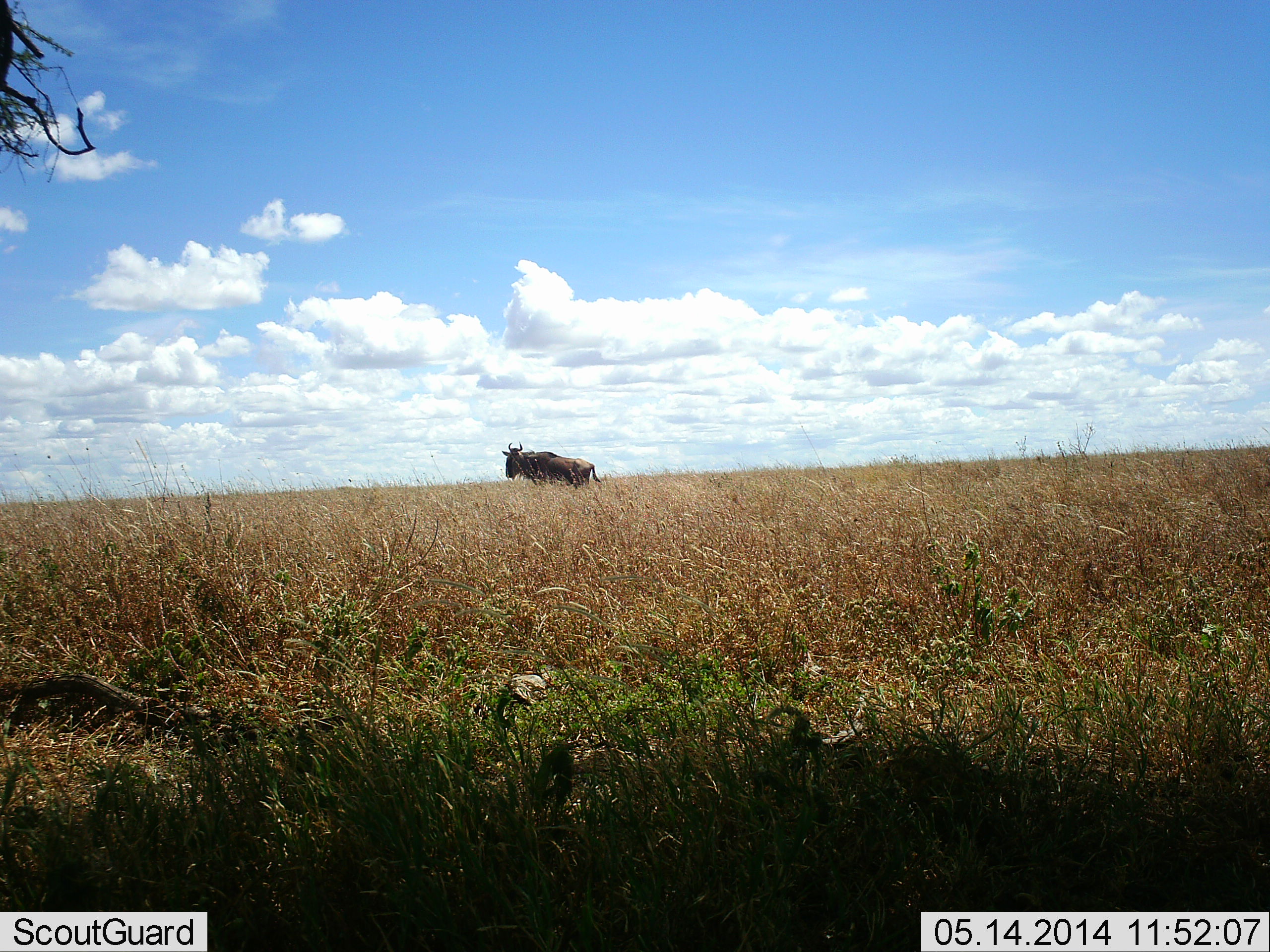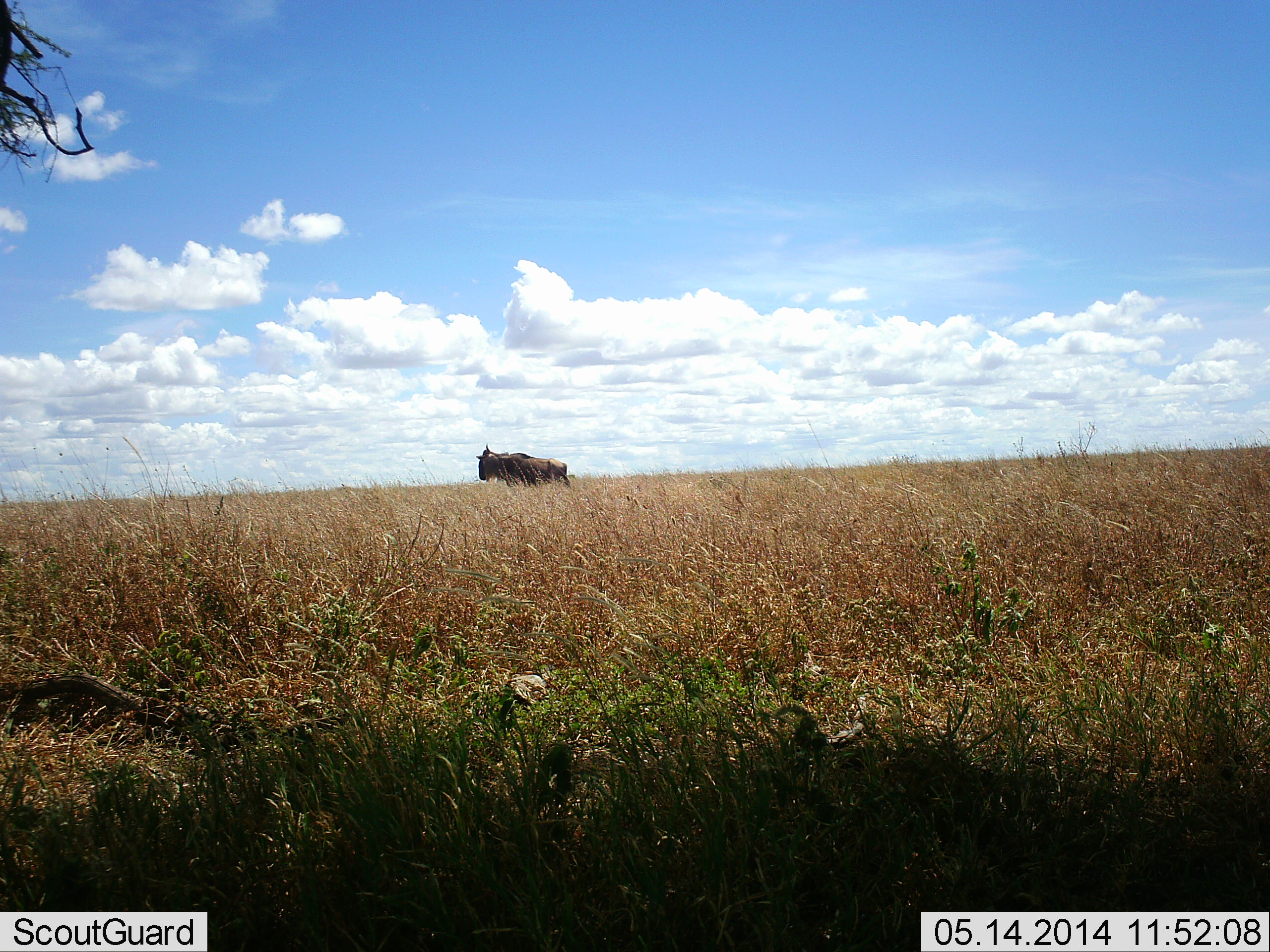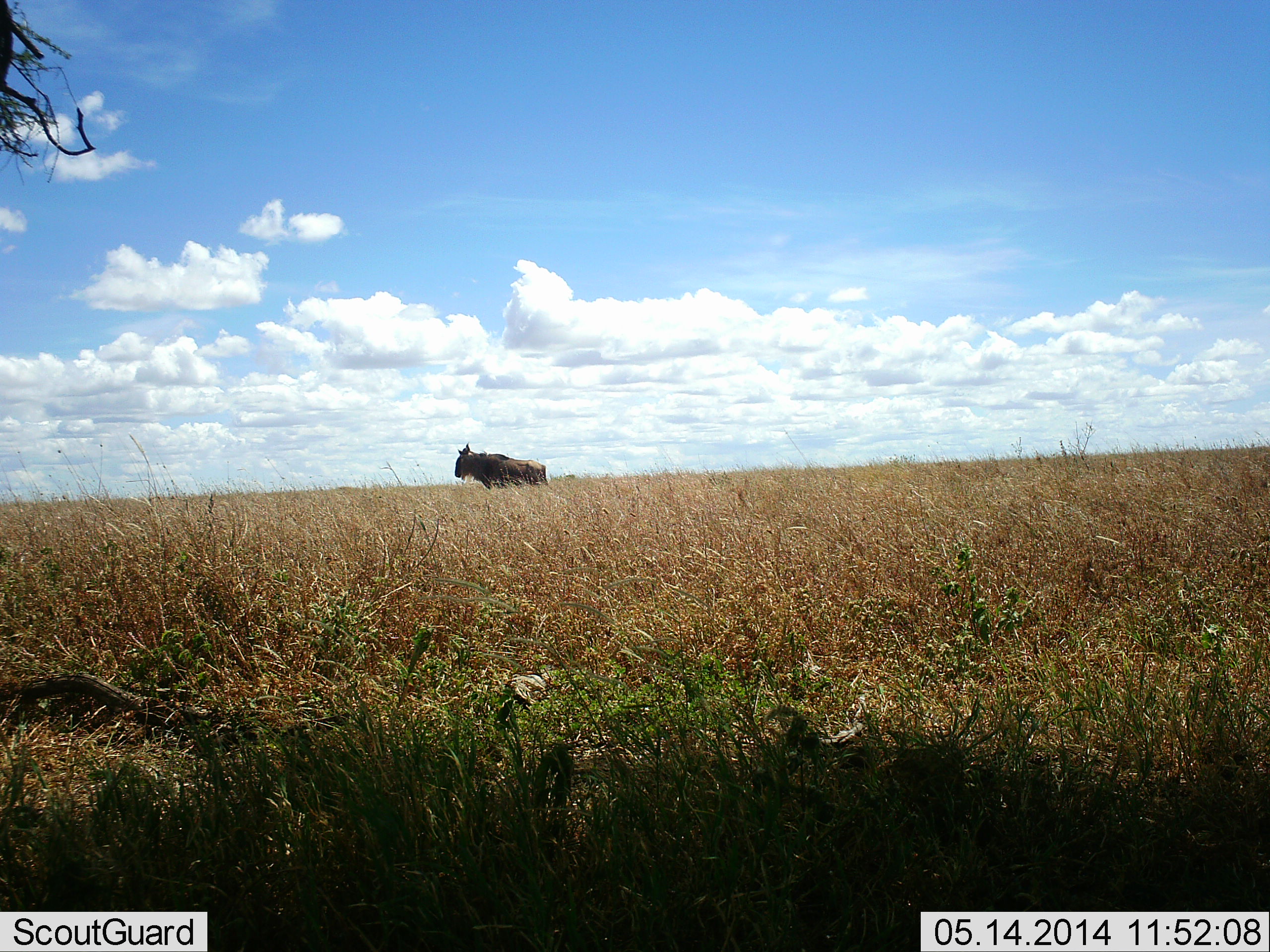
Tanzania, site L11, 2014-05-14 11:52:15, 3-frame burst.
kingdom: Animalia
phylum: Chordata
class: Mammalia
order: Artiodactyla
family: Bovidae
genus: Connochaetes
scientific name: Connochaetes taurinus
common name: blue wildebeest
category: wildebeest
Wildebeest (blue wildebeest) (Connochaetes taurinus), count 1. Behavior (volunteer vote fractions): standing 18%, resting 0%, moving 84%, interacting 0%. Young present (vote fraction): 0%. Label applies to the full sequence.